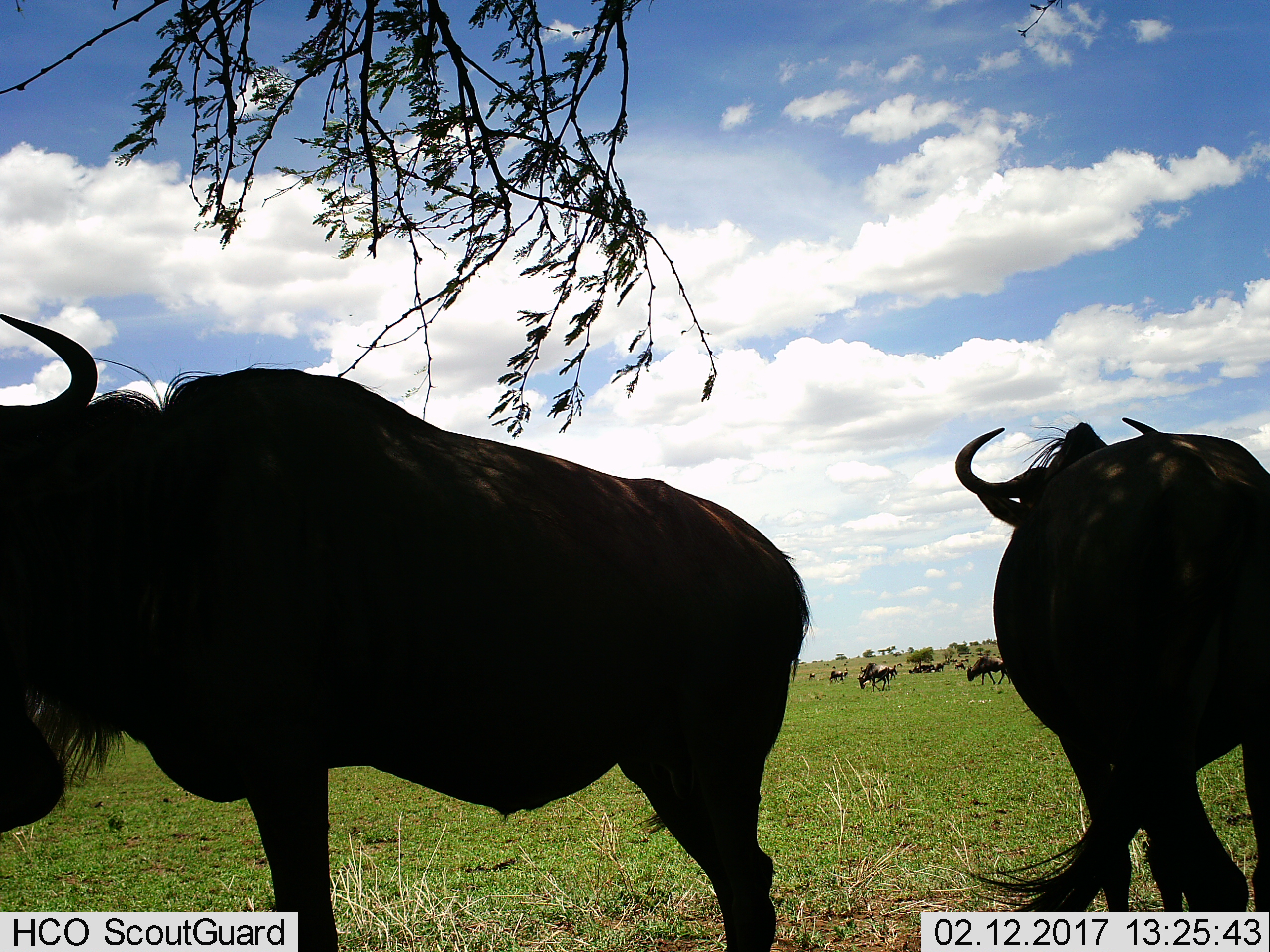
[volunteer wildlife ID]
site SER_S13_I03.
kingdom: Animalia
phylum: Chordata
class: Mammalia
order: Artiodactyla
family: Bovidae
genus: Connochaetes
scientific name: Connochaetes taurinus taurinus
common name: blue wildebeest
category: wildebeestblue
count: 11-50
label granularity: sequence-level